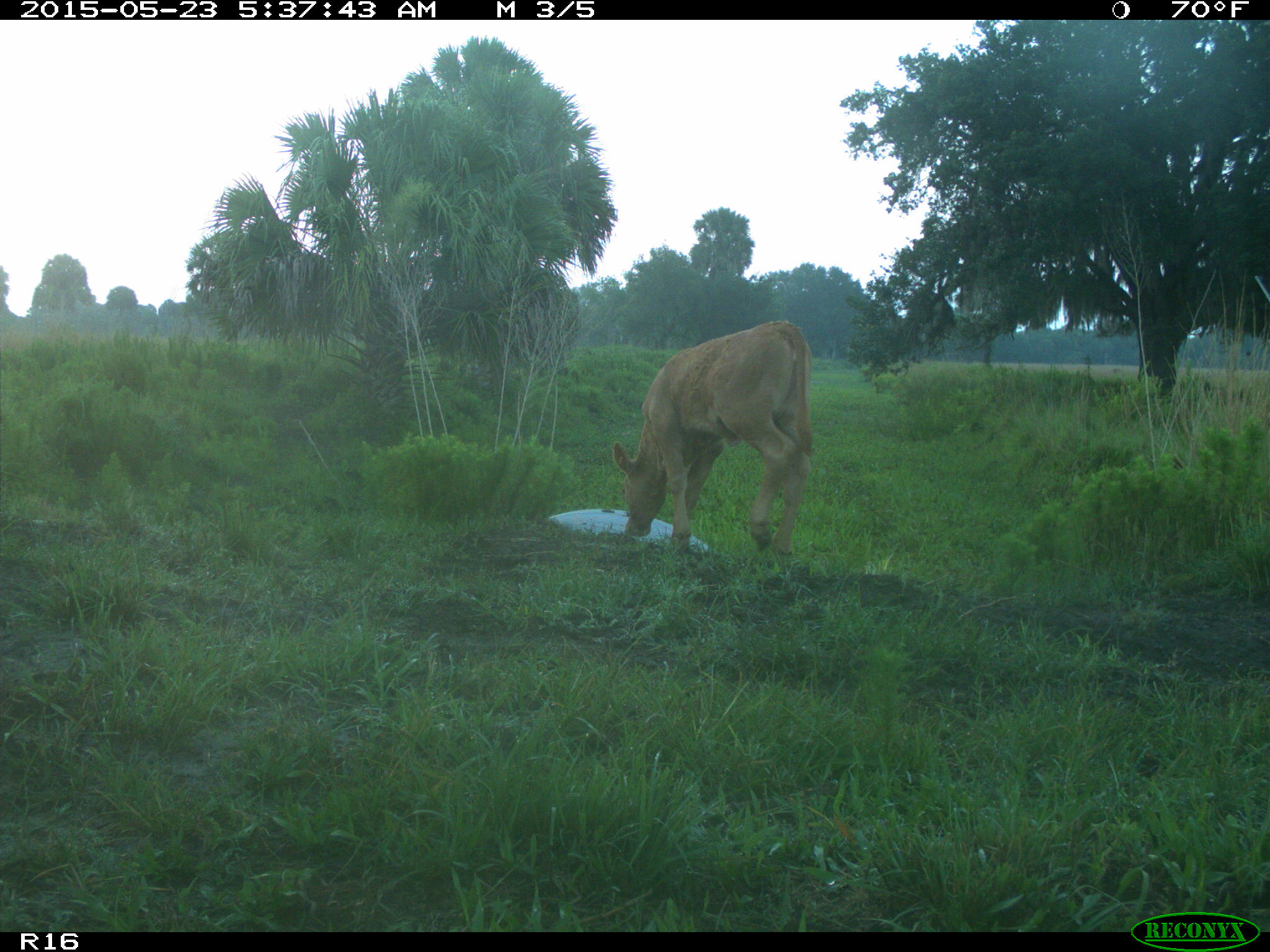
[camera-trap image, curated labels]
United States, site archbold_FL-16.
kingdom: Animalia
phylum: Chordata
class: Mammalia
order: Artiodactyla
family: Bovidae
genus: Bos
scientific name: Bos taurus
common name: domestic cow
Bos taurus (domestic cow).